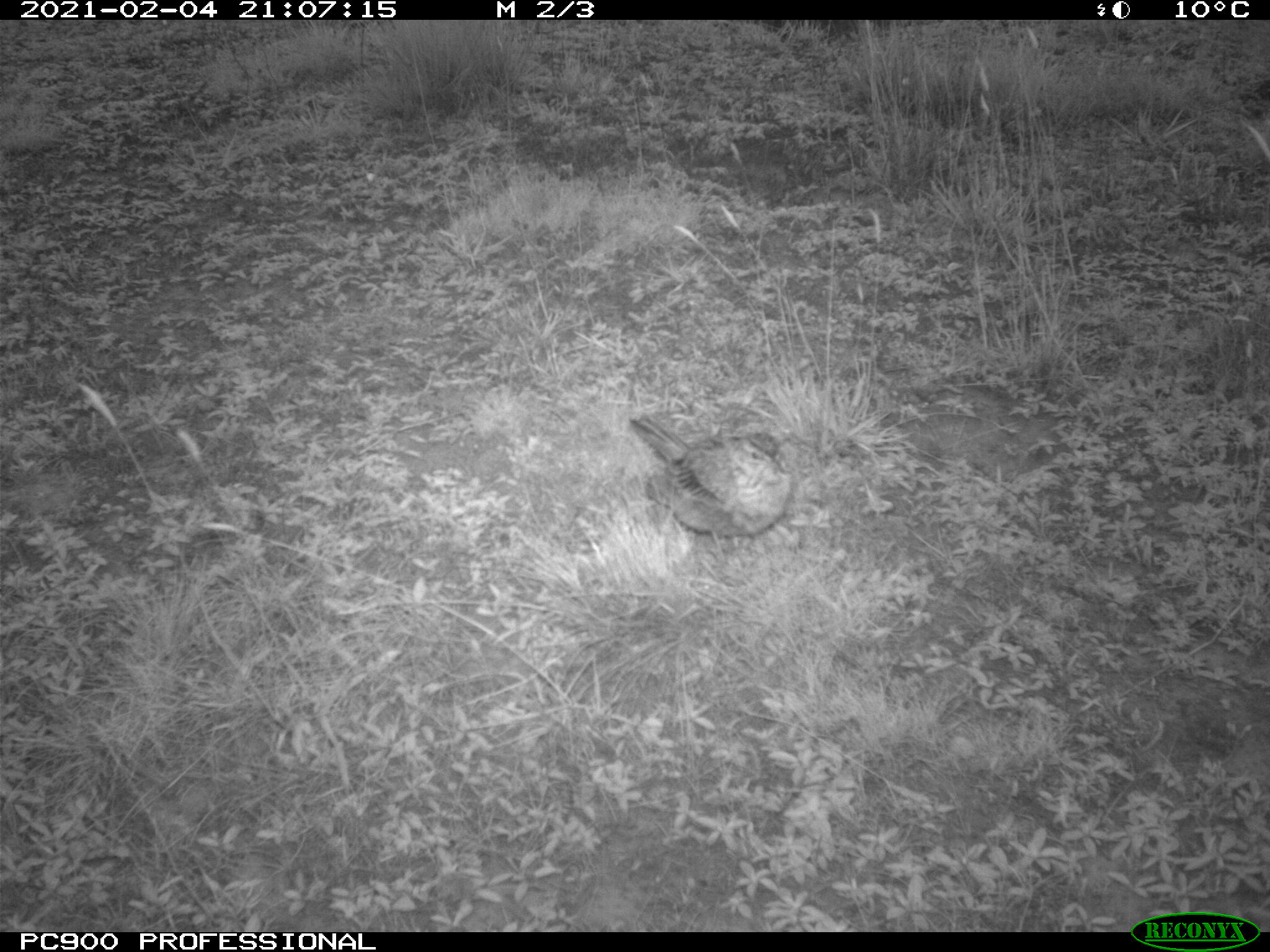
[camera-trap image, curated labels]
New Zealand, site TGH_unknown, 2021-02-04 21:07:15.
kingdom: Animalia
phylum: Chordata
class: Aves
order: Passeriformes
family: Motacillidae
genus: Anthus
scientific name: Anthus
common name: pipit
Pipit (Anthus).